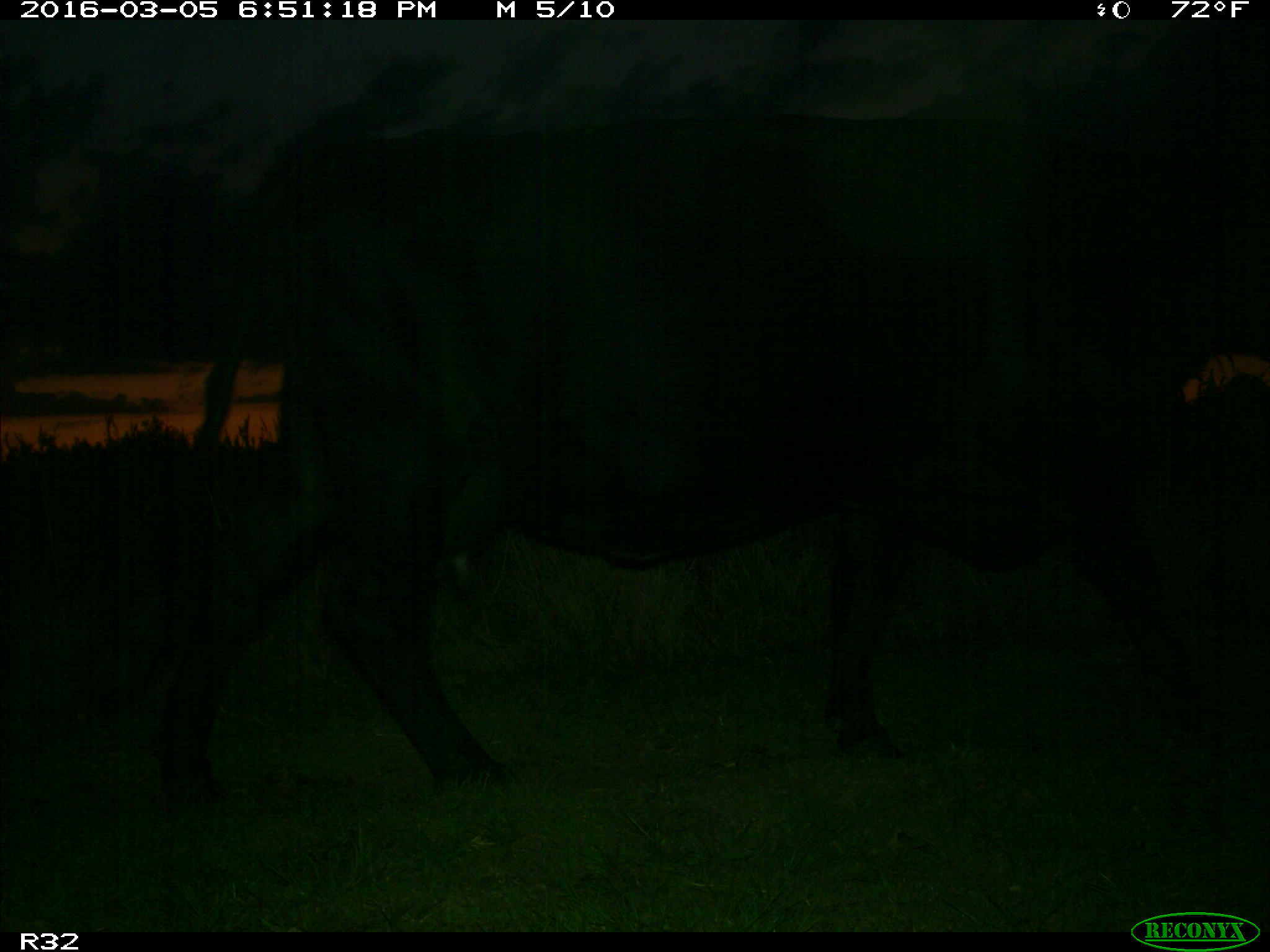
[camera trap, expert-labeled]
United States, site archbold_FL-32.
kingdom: Animalia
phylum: Chordata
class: Mammalia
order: Artiodactyla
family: Bovidae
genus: Bos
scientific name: Bos taurus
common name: domestic cow